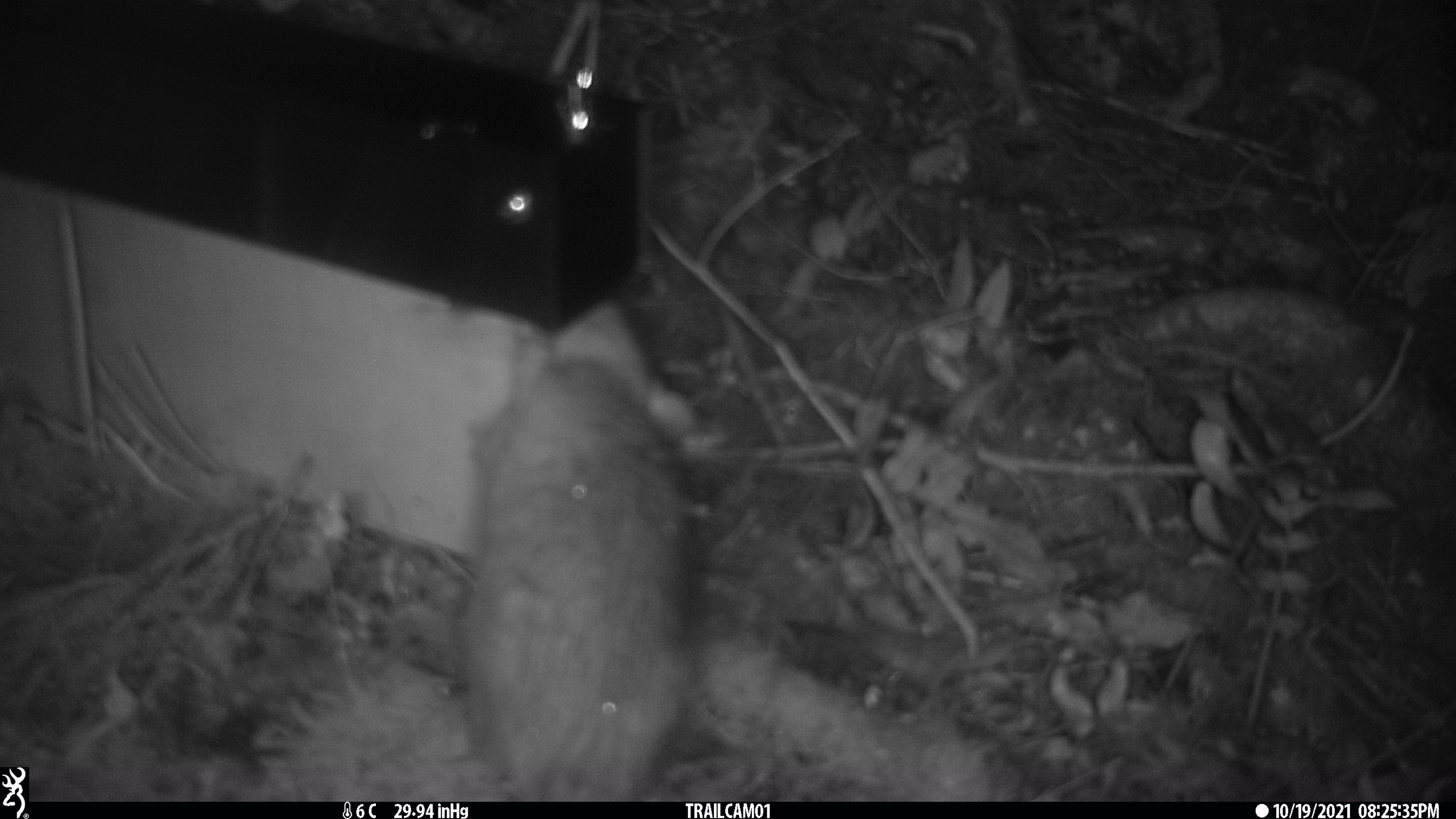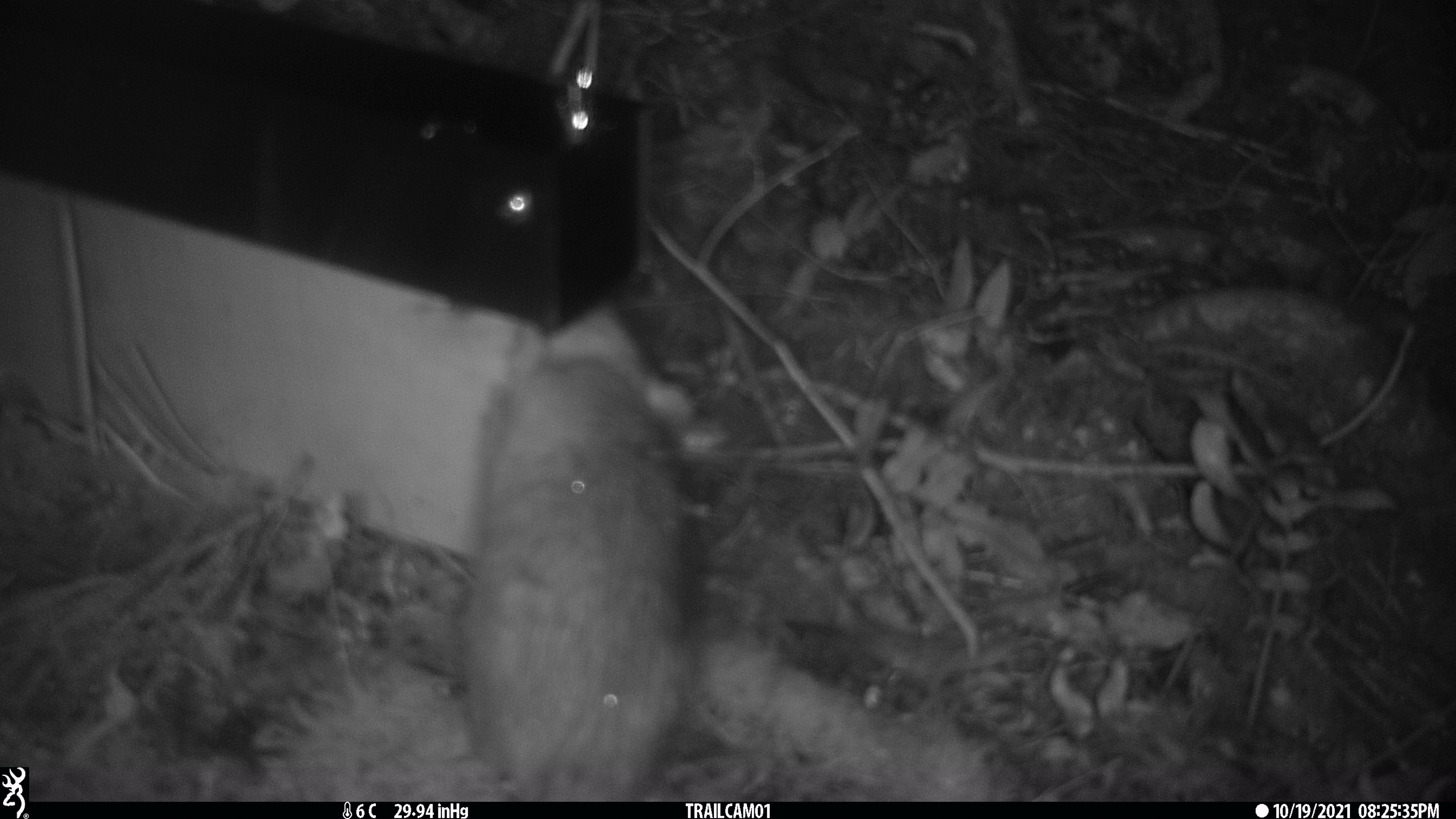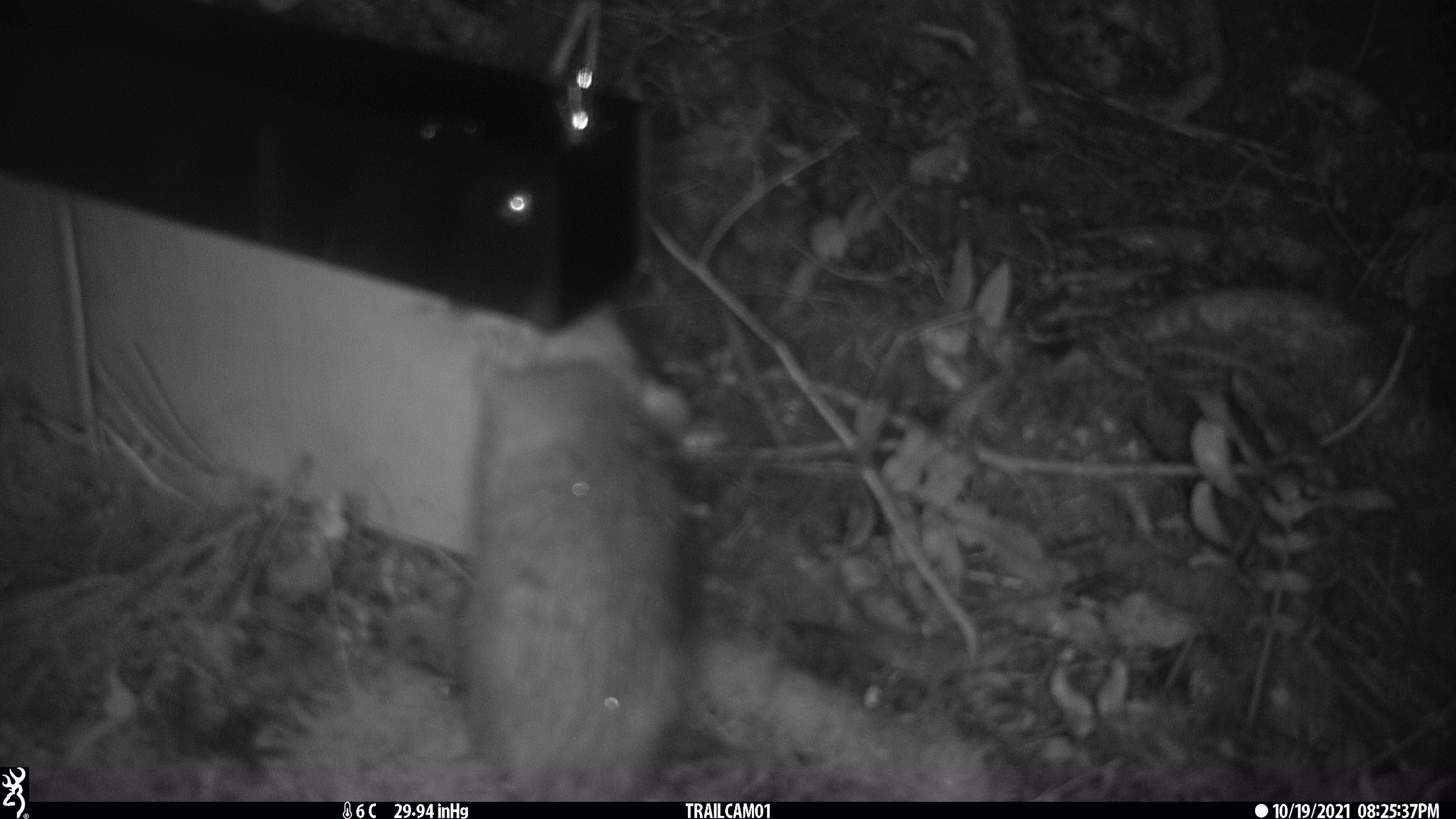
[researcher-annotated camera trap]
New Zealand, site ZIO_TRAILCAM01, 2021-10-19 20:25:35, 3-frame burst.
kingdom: Animalia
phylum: Chordata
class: Mammalia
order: Rodentia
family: Muridae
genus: Rattus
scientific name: Rattus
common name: rat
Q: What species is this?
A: Rat (Rattus).